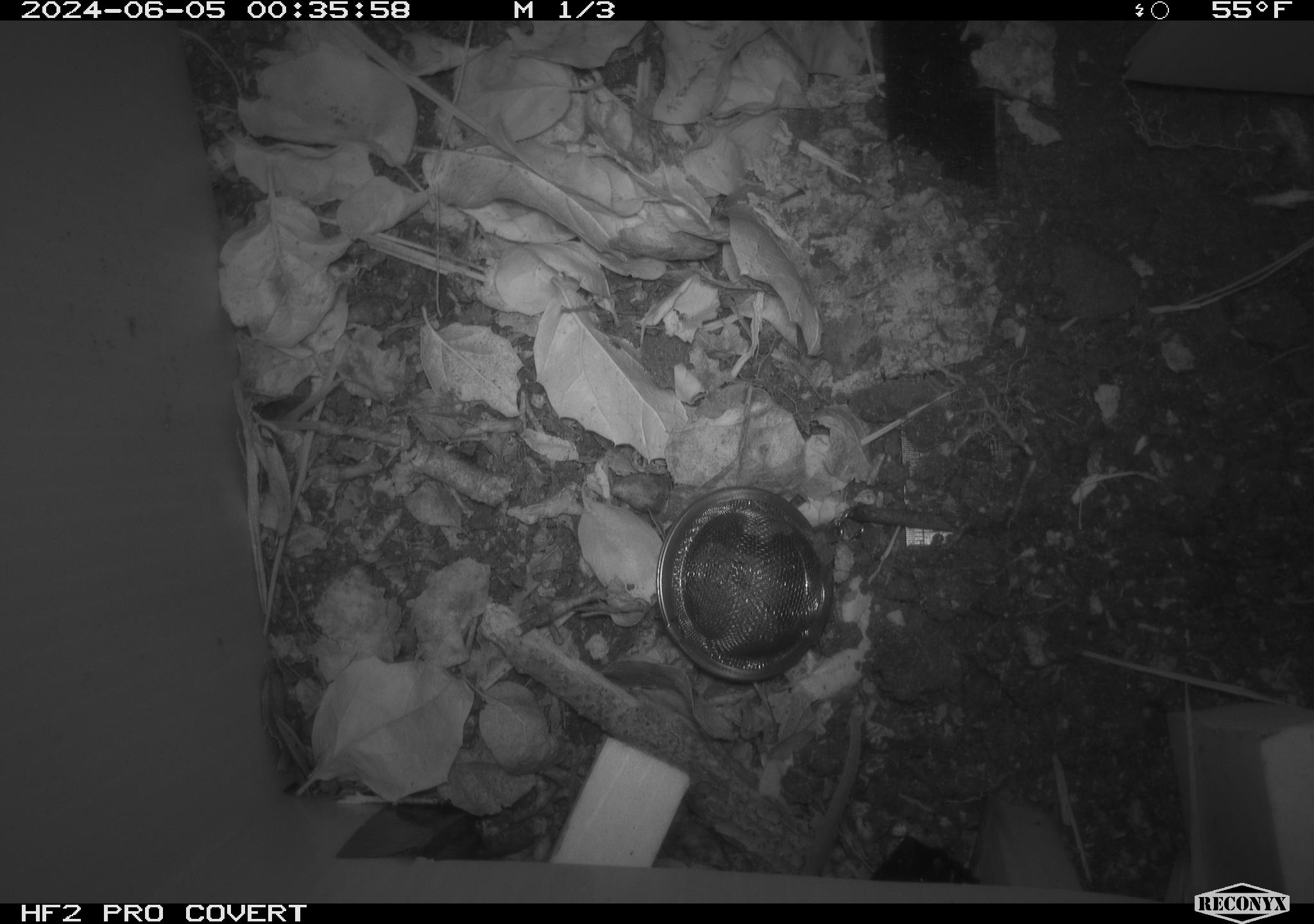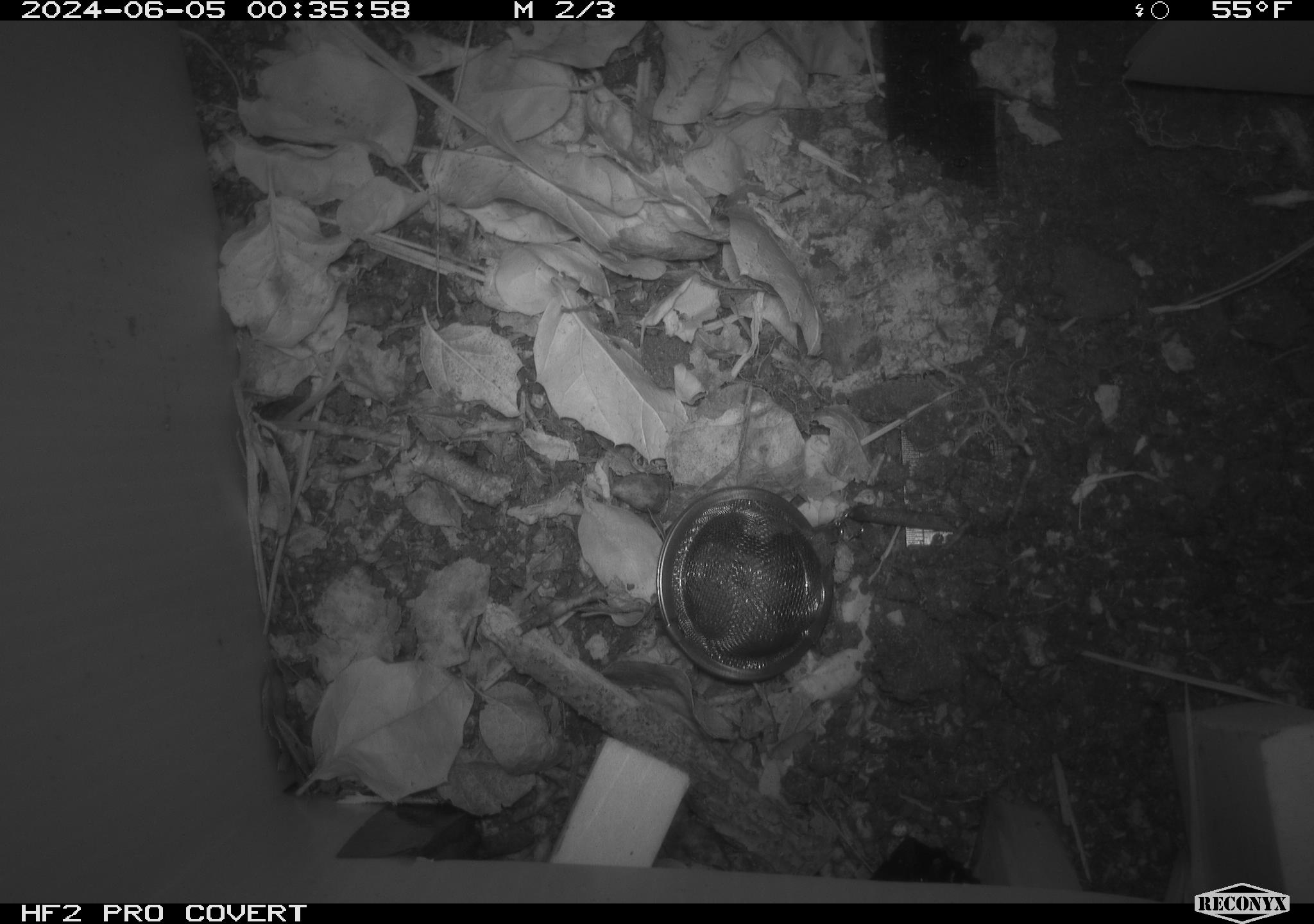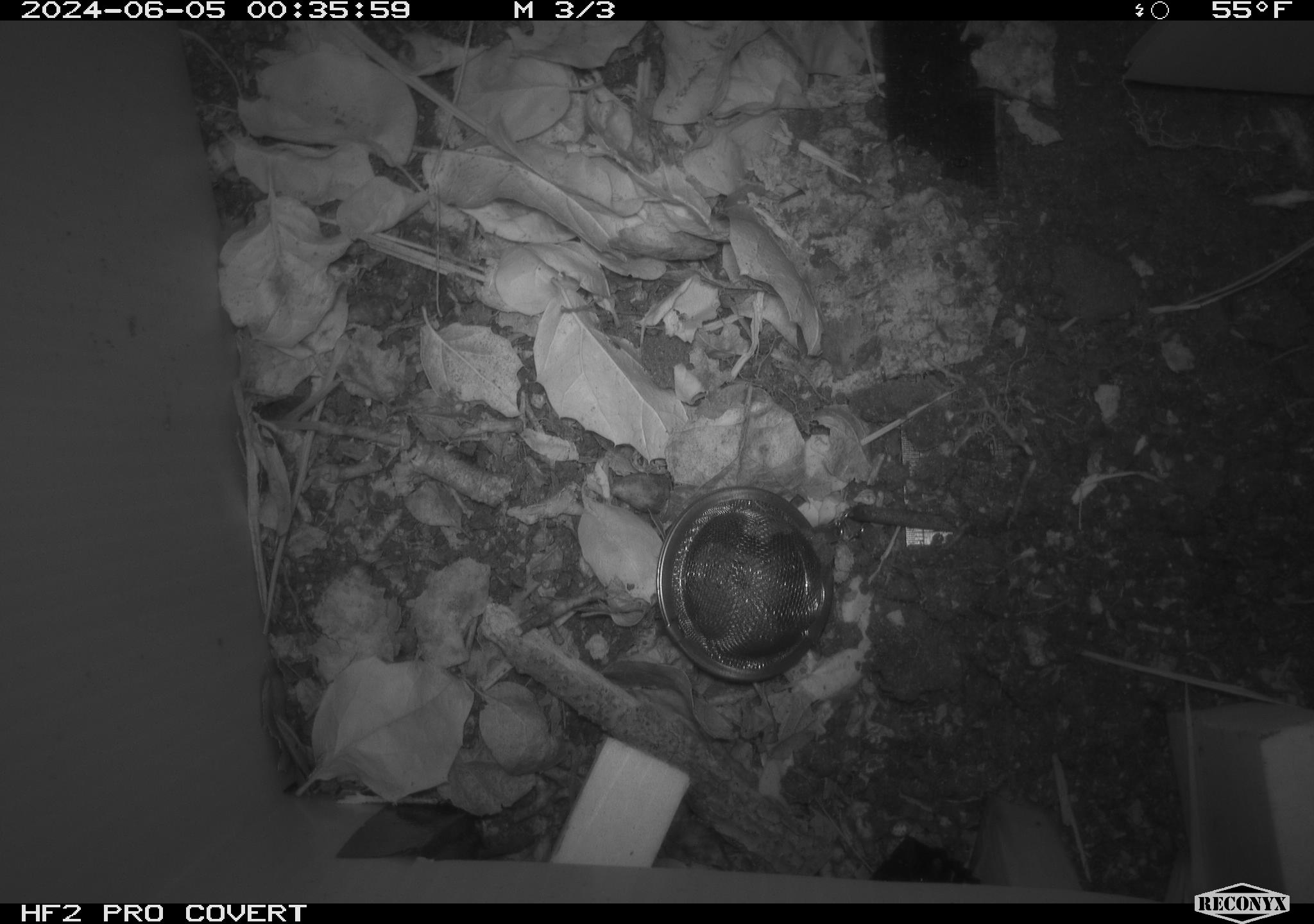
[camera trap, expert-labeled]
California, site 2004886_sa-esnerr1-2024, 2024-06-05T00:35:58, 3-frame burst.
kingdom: Animalia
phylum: Chordata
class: Mammalia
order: Rodentia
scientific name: Rodentia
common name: rodent